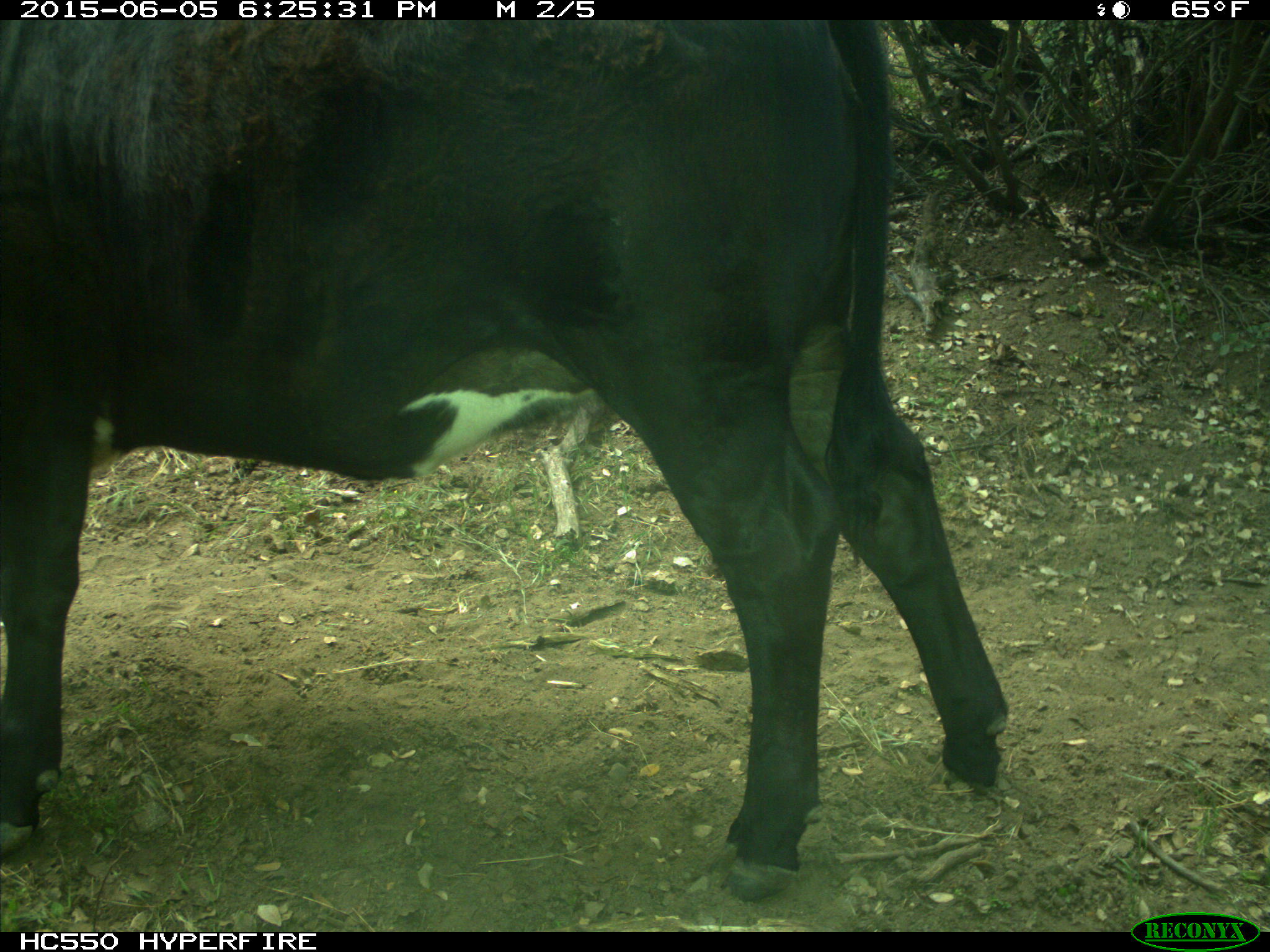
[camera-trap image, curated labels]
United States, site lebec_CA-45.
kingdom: Animalia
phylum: Chordata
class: Mammalia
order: Artiodactyla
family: Bovidae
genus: Bos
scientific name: Bos taurus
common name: domestic cow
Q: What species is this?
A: Bos taurus (domestic cow).